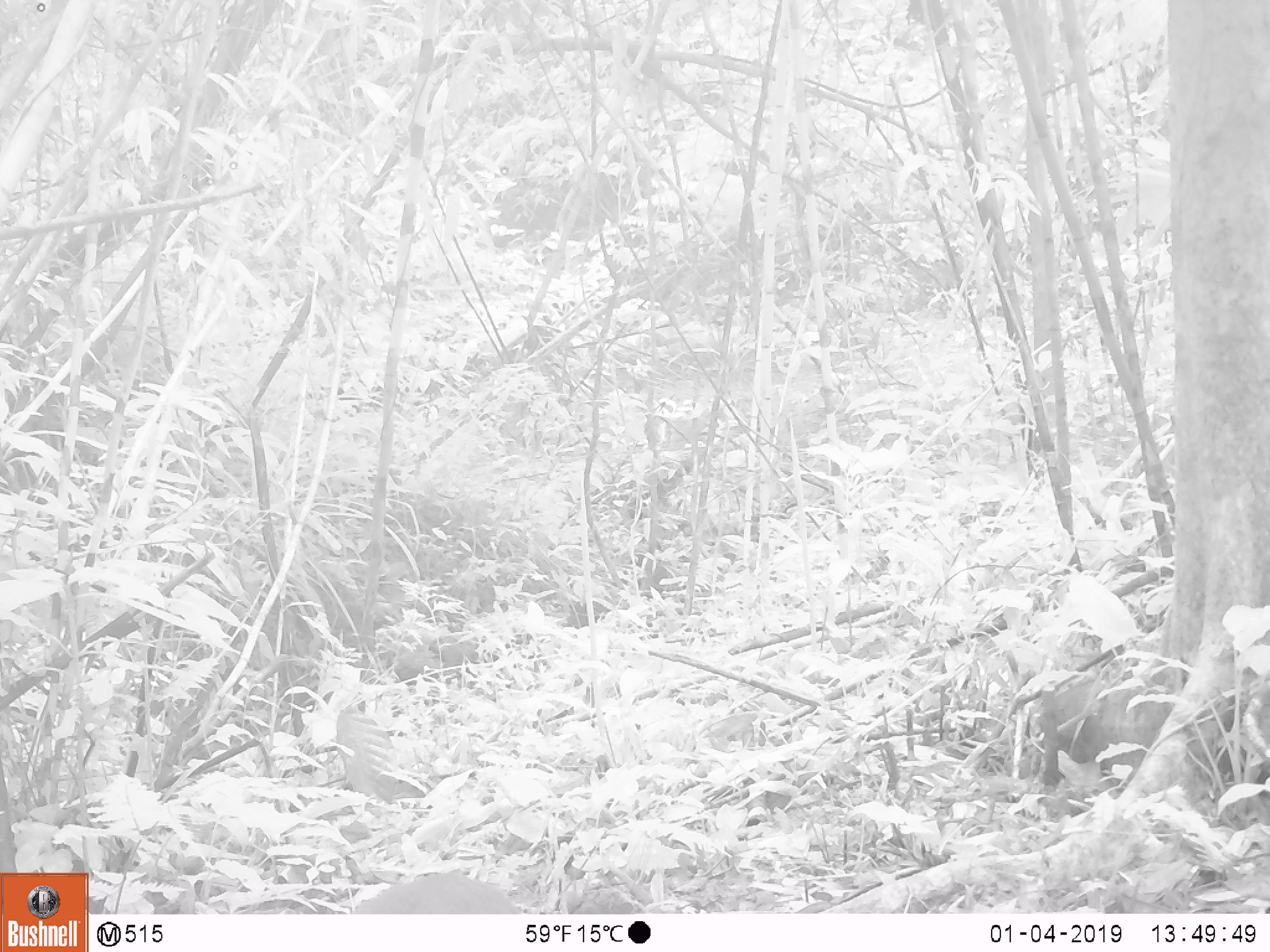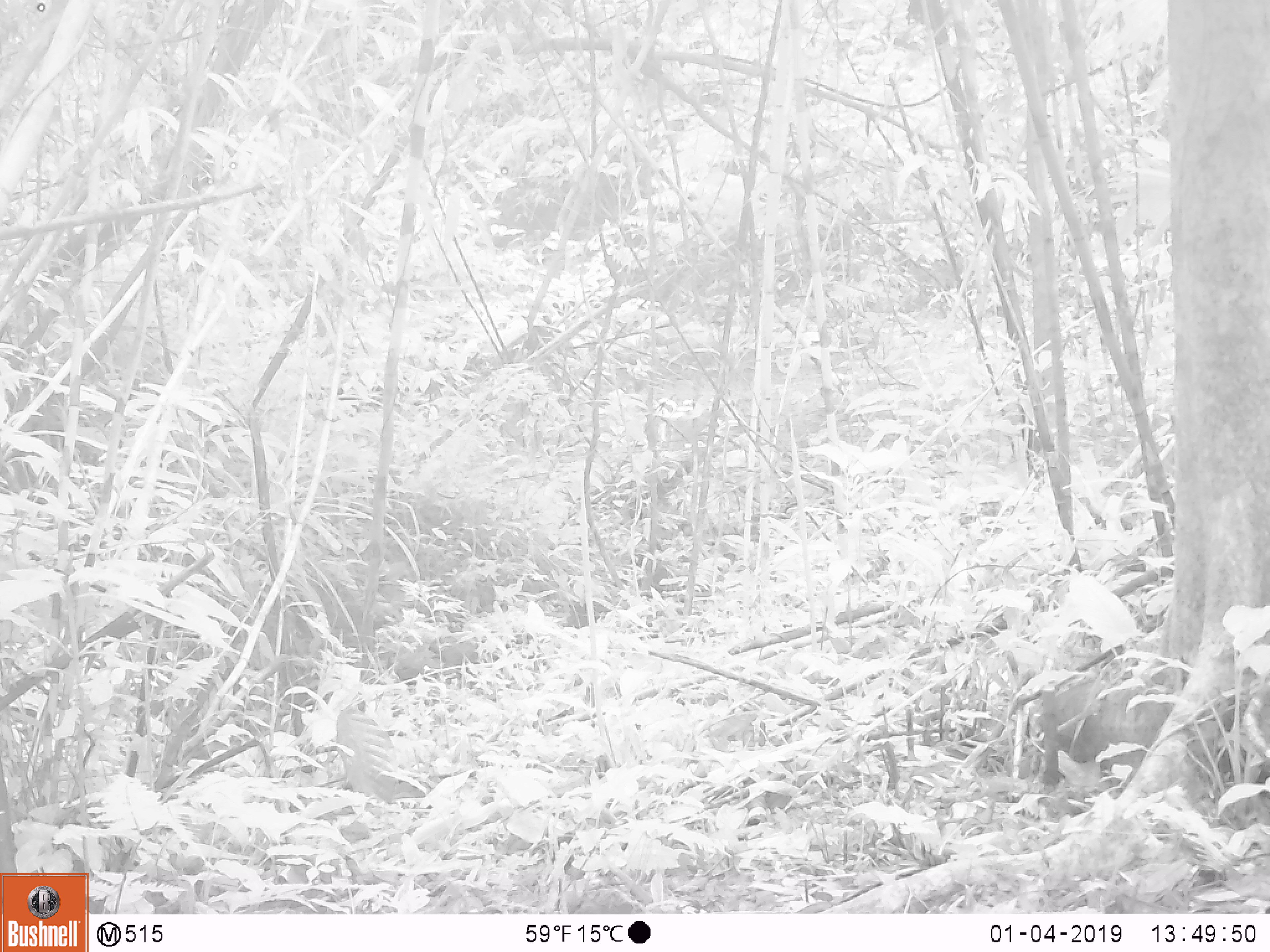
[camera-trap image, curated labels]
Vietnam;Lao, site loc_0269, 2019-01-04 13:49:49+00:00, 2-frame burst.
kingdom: Animalia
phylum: Chordata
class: Mammalia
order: Artiodactyla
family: Cervidae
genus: Muntiacus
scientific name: Muntiacus vuquangensis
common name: large-antlered muntjac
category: large antlered muntjac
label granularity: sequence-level